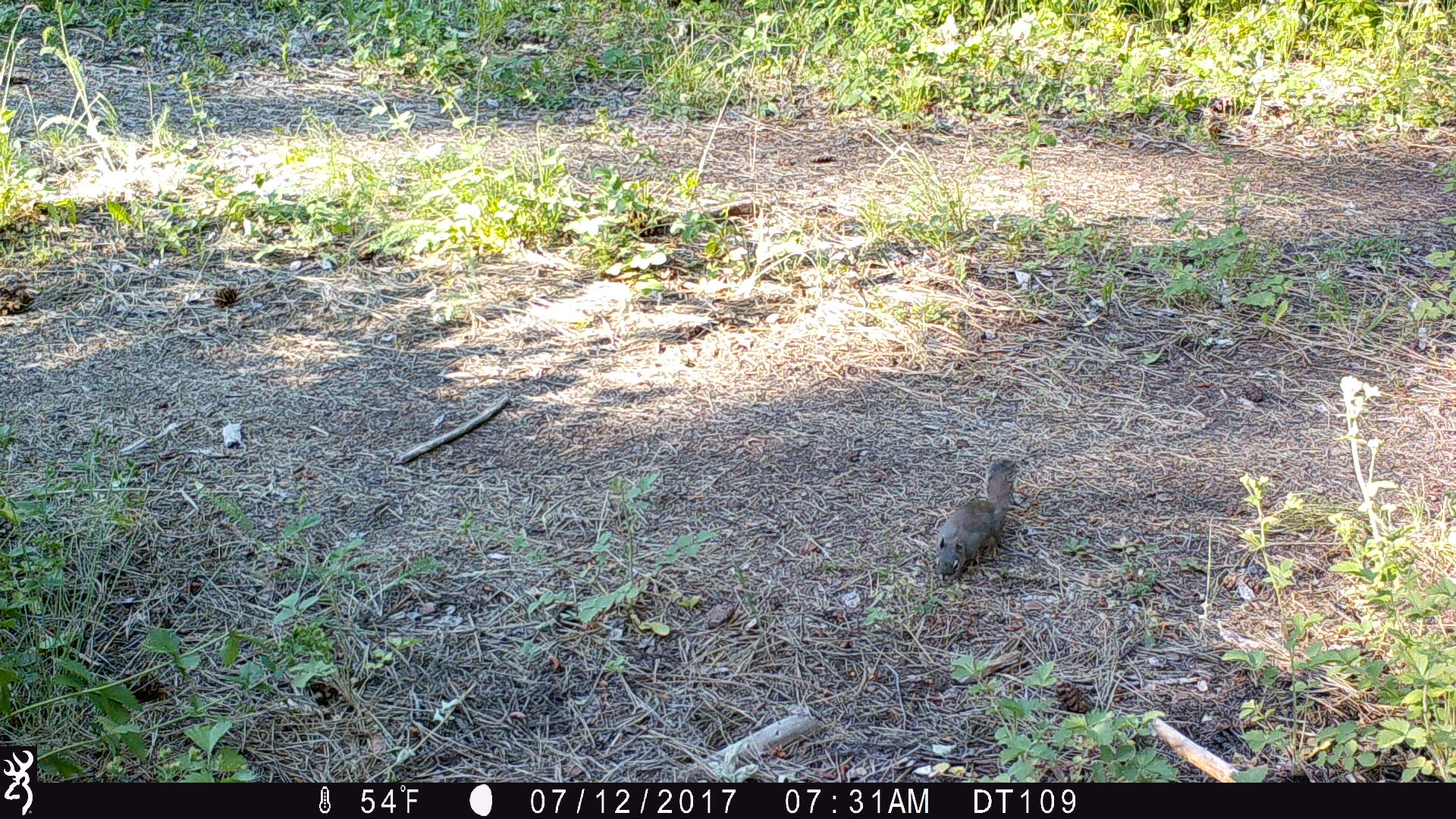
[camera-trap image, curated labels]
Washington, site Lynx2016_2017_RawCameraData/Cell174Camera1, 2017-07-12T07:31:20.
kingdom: Animalia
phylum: Chordata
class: Mammalia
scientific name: Mammalia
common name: small mammal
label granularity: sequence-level